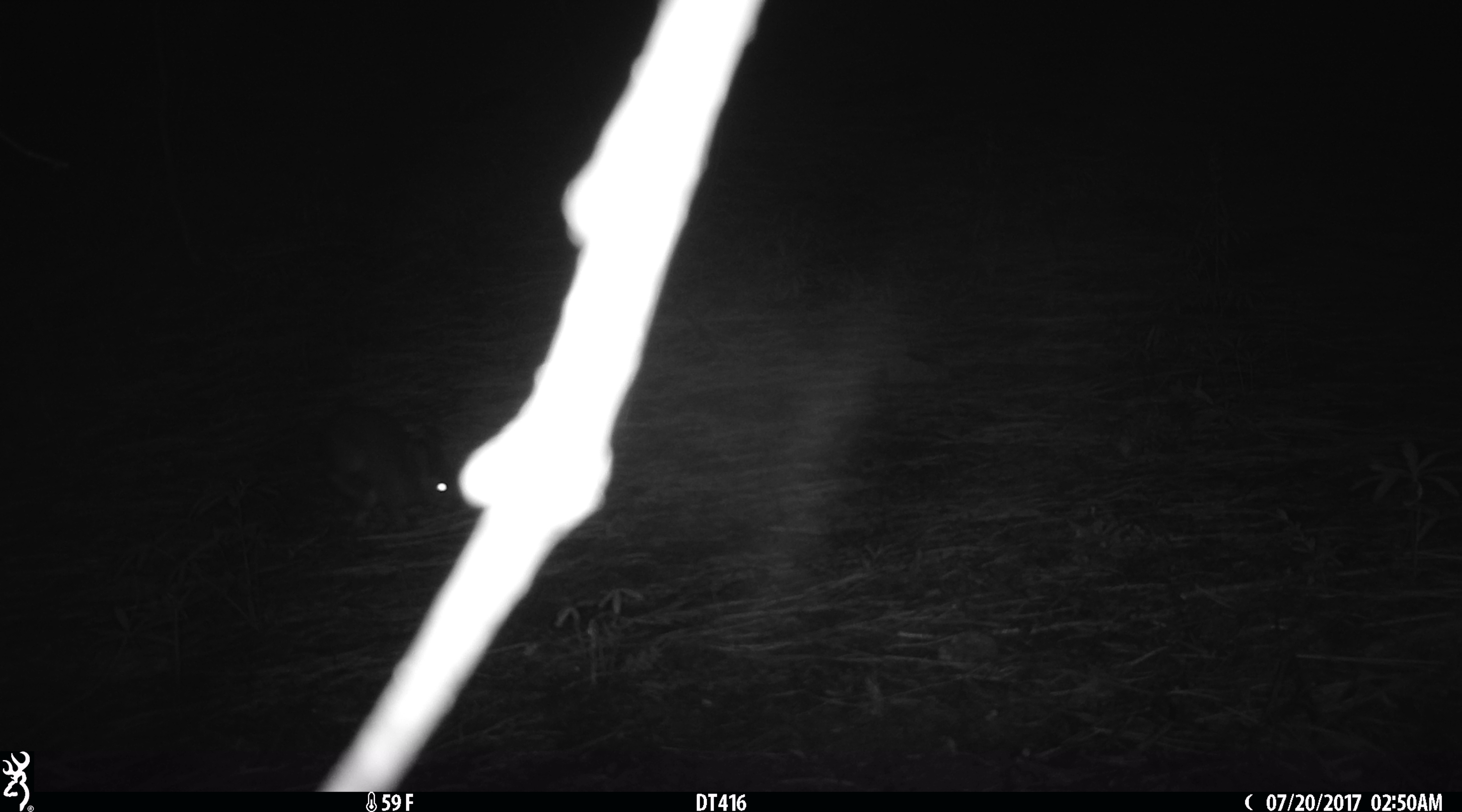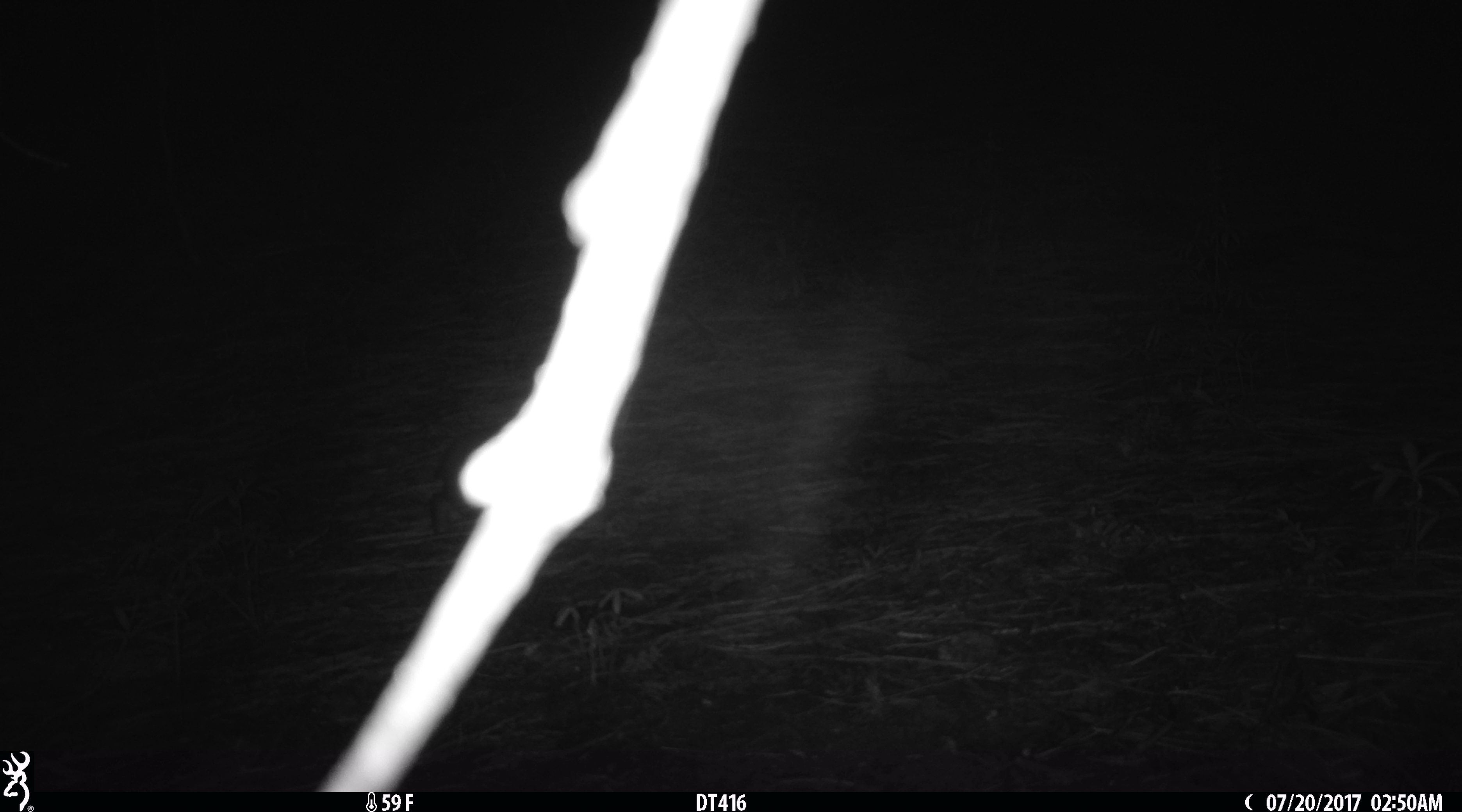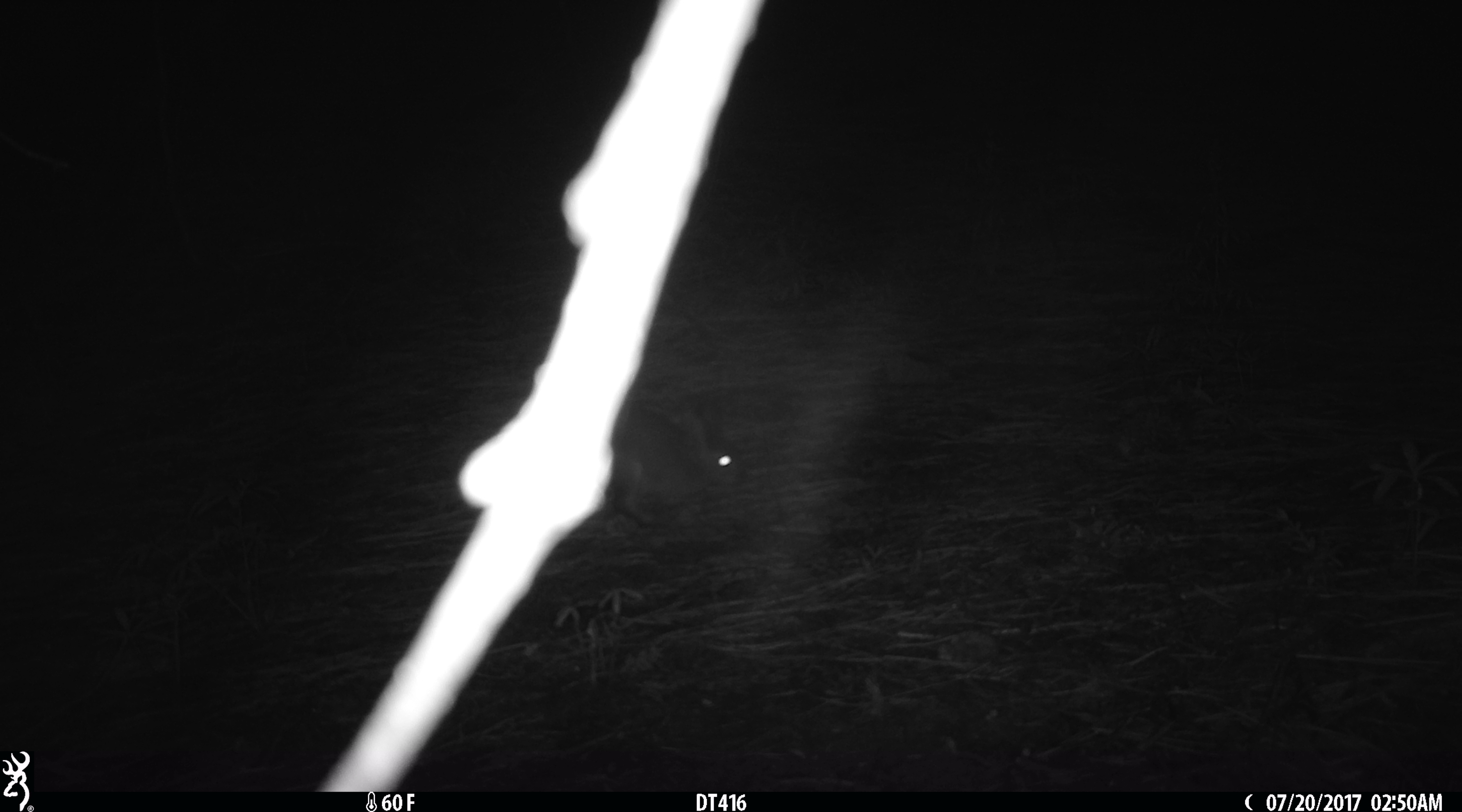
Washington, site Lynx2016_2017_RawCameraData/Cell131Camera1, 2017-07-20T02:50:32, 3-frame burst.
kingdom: Animalia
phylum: Chordata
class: Mammalia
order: Lagomorpha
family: Leporidae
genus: Lepus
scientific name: Lepus americanus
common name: snowshoe hare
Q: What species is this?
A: Lepus americanus (snowshoe hare).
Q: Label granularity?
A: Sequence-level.